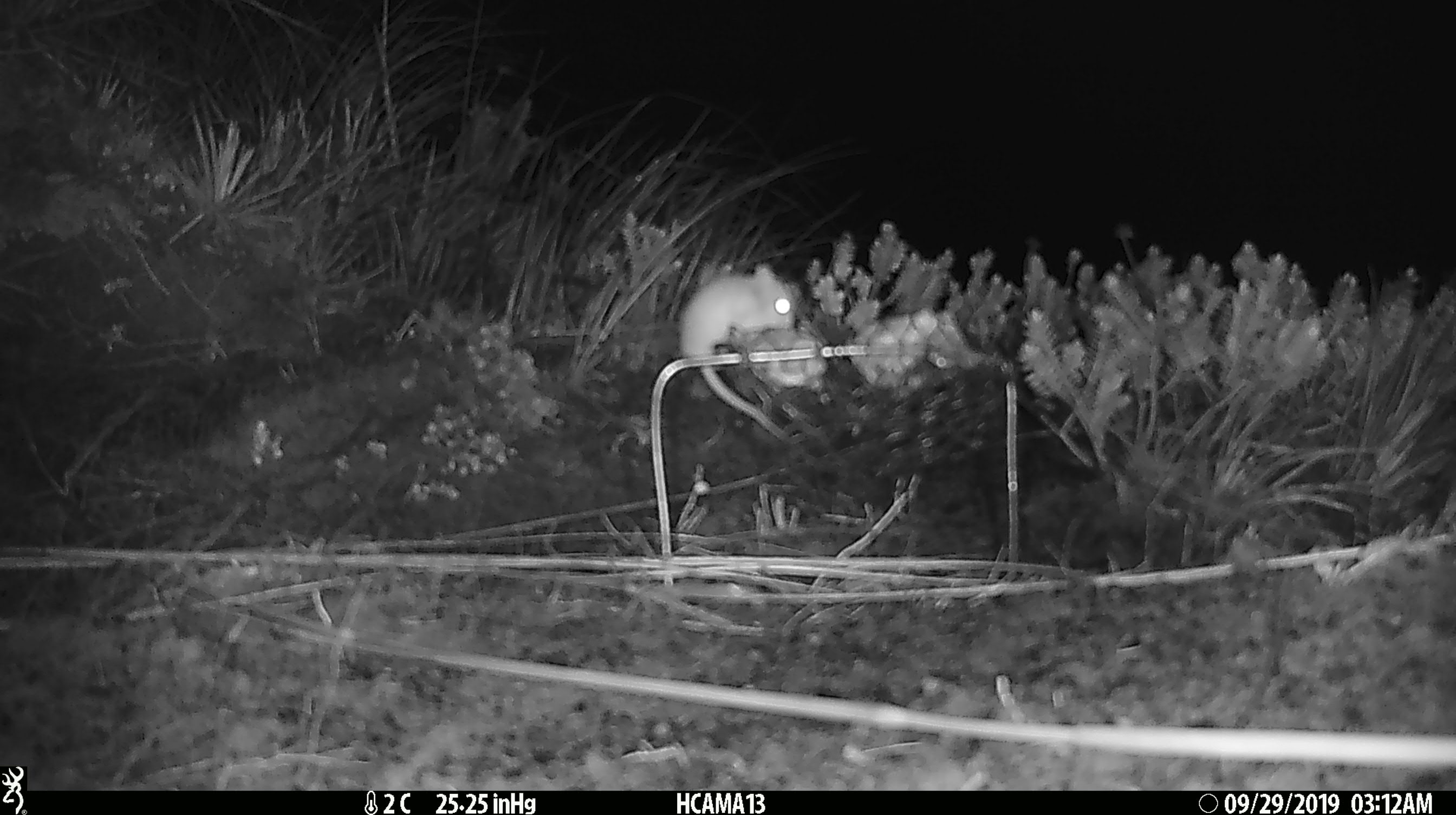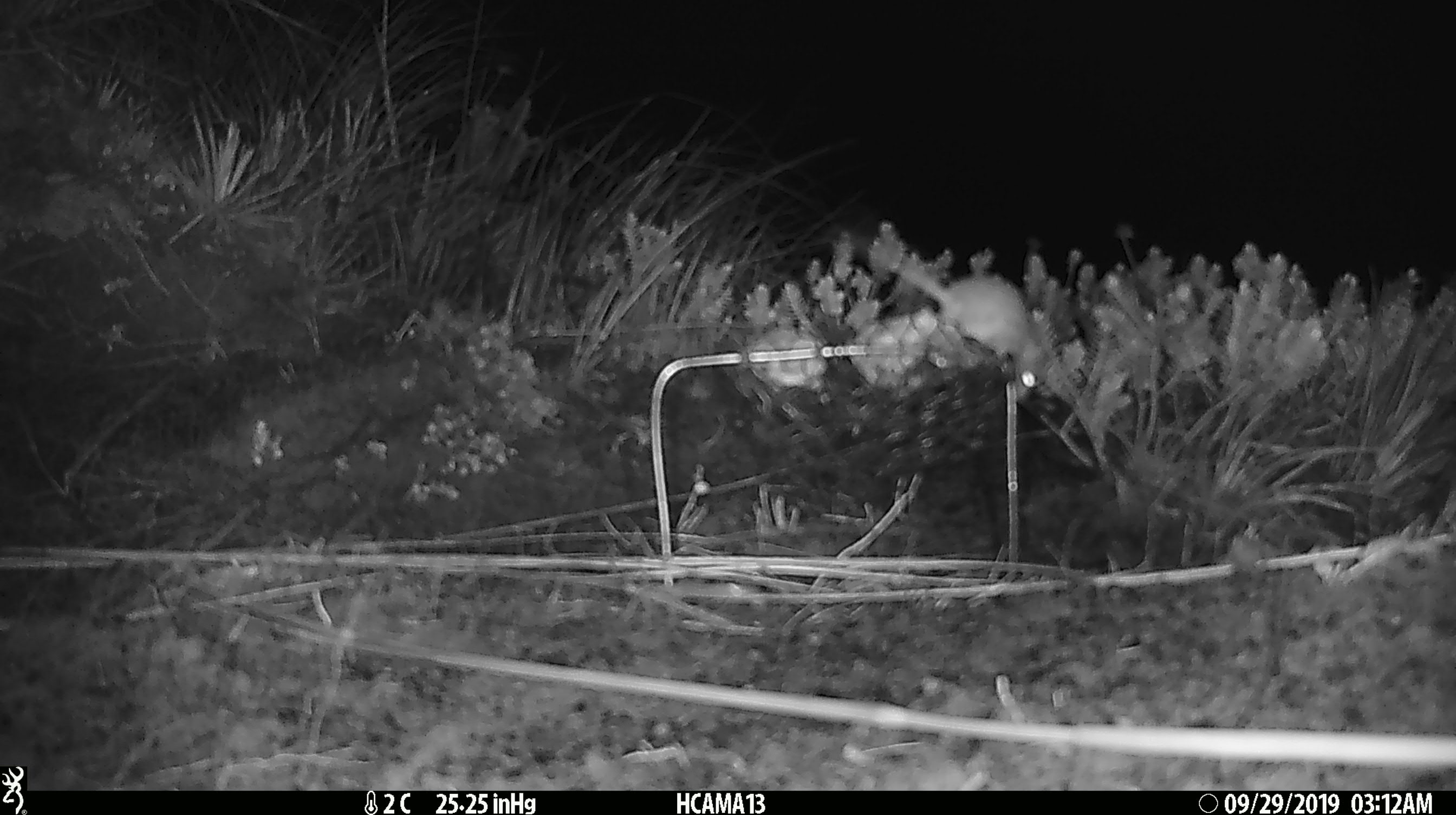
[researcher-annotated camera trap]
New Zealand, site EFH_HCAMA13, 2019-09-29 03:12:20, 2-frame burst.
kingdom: Animalia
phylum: Chordata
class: Mammalia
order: Rodentia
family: Muridae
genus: Mus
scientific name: Mus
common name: mouse